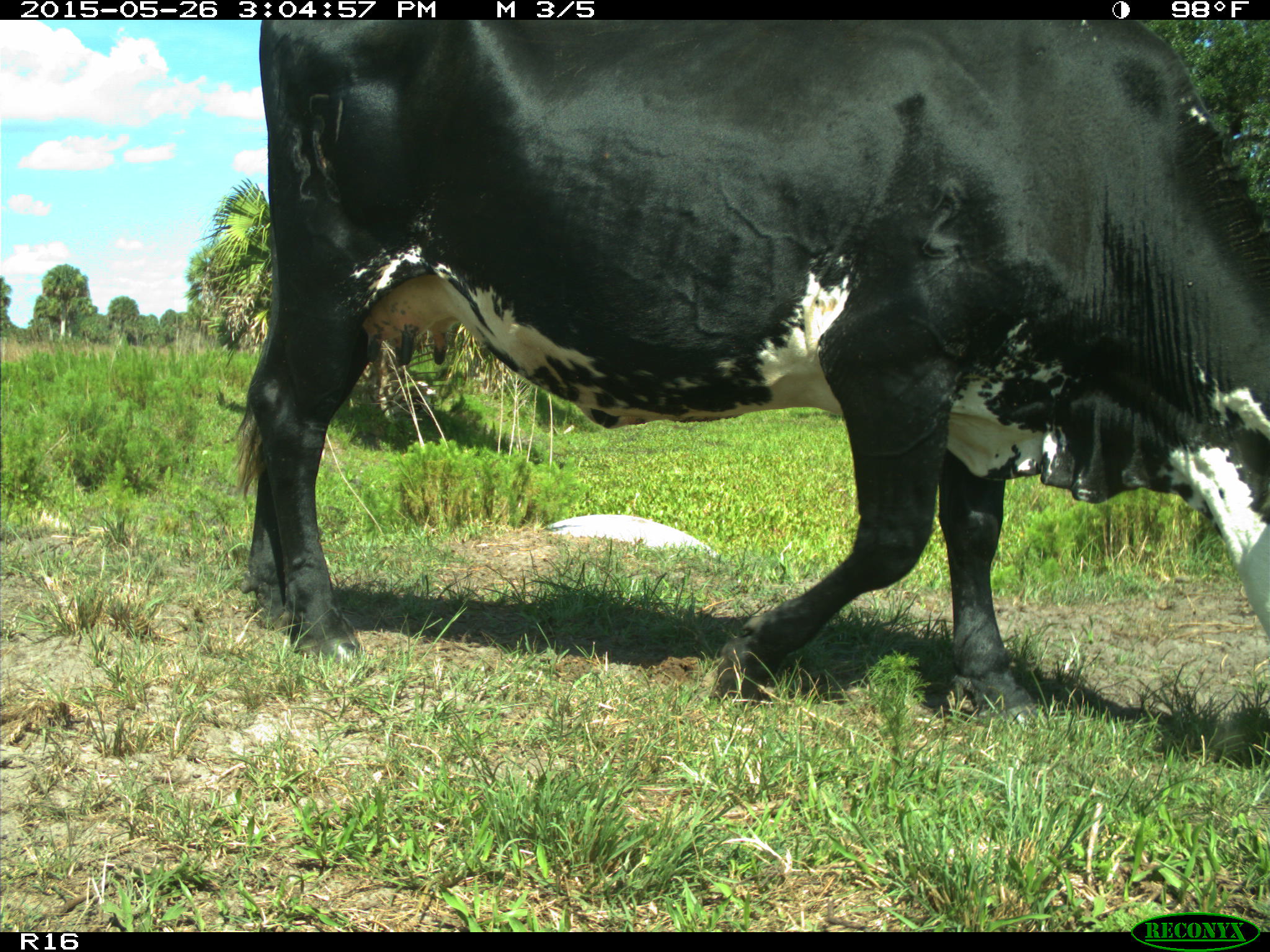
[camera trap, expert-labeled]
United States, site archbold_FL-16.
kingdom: Animalia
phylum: Chordata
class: Mammalia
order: Artiodactyla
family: Bovidae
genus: Bos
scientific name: Bos taurus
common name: domestic cow